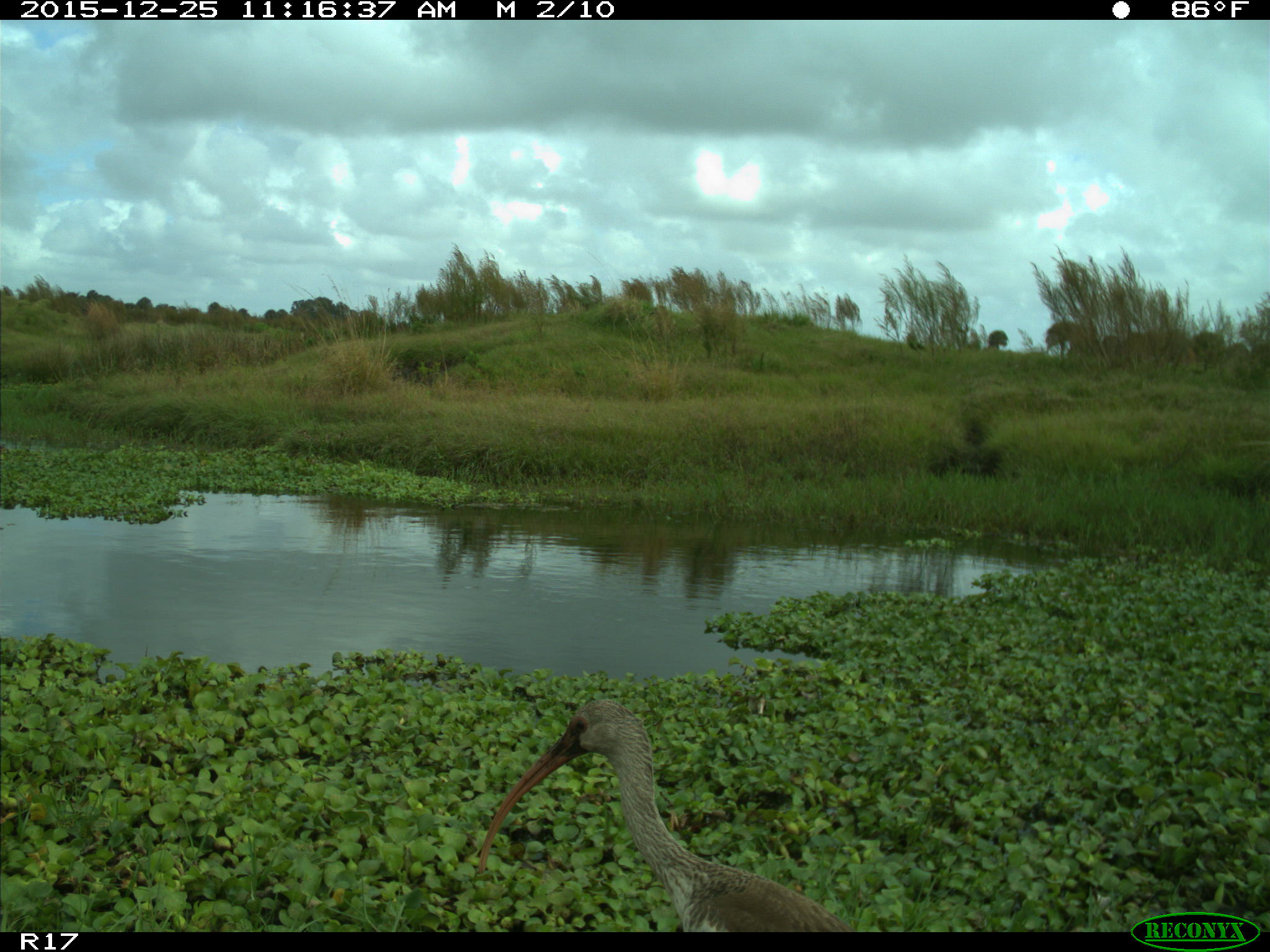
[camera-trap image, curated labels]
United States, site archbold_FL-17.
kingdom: Animalia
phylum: Chordata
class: Aves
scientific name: Aves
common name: birds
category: unidentified bird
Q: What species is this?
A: Unidentified bird (birds) (Aves).